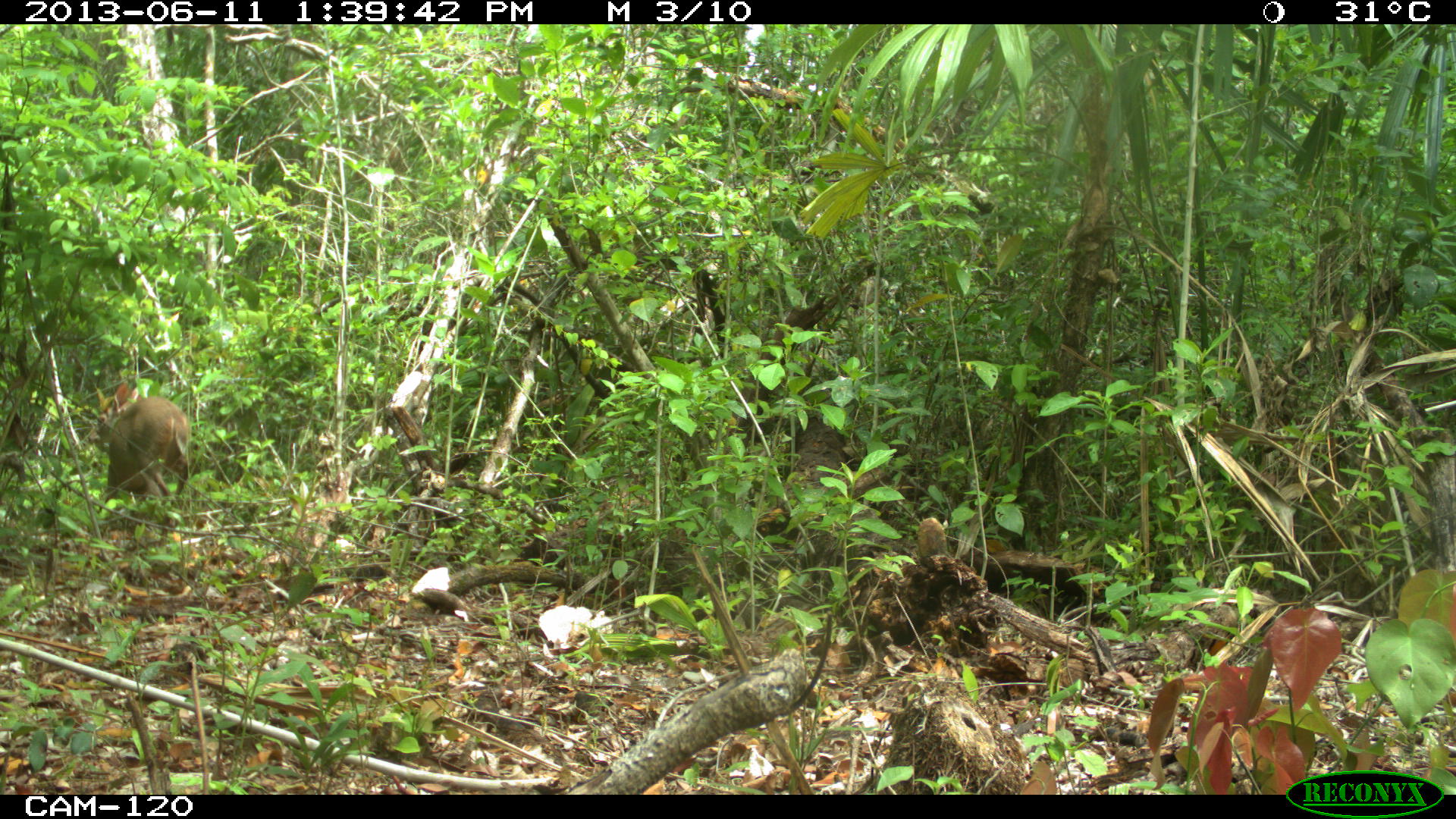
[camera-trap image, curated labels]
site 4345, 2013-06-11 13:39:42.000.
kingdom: Animalia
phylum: Chordata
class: Mammalia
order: Artiodactyla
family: Cervidae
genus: Odocoileus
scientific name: Odocoileus pandora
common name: yucatán brown brocket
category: mazama pandora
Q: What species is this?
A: Mazama pandora (yucatán brown brocket) (Odocoileus pandora).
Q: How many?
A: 1.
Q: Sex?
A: Female.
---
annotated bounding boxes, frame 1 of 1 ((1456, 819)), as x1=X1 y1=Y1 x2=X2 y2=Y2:
mazama pandora: x1=86 y1=379 x2=192 y2=542